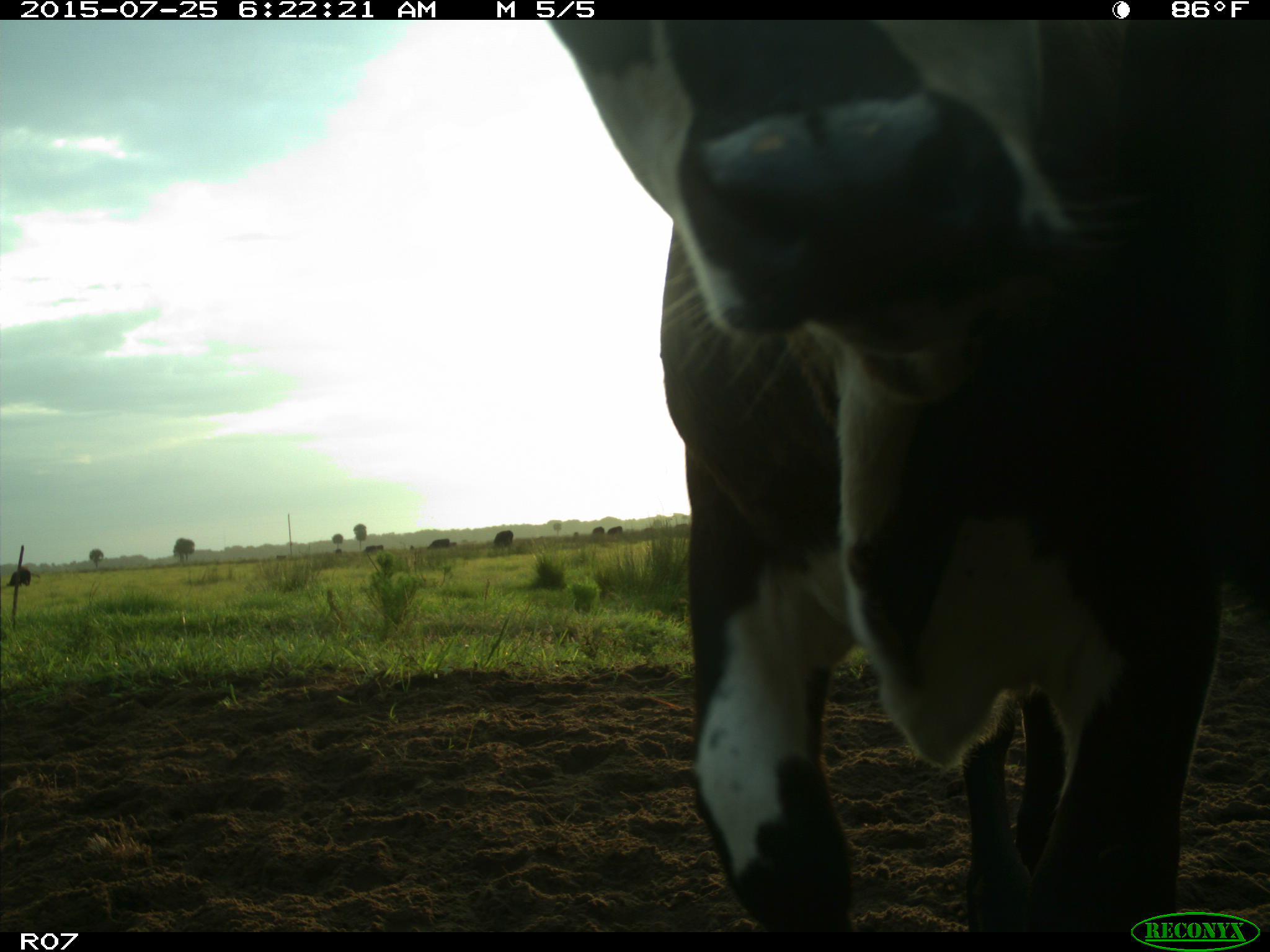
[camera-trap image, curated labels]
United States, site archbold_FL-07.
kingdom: Animalia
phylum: Chordata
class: Mammalia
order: Artiodactyla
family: Bovidae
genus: Bos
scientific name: Bos taurus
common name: domestic cow